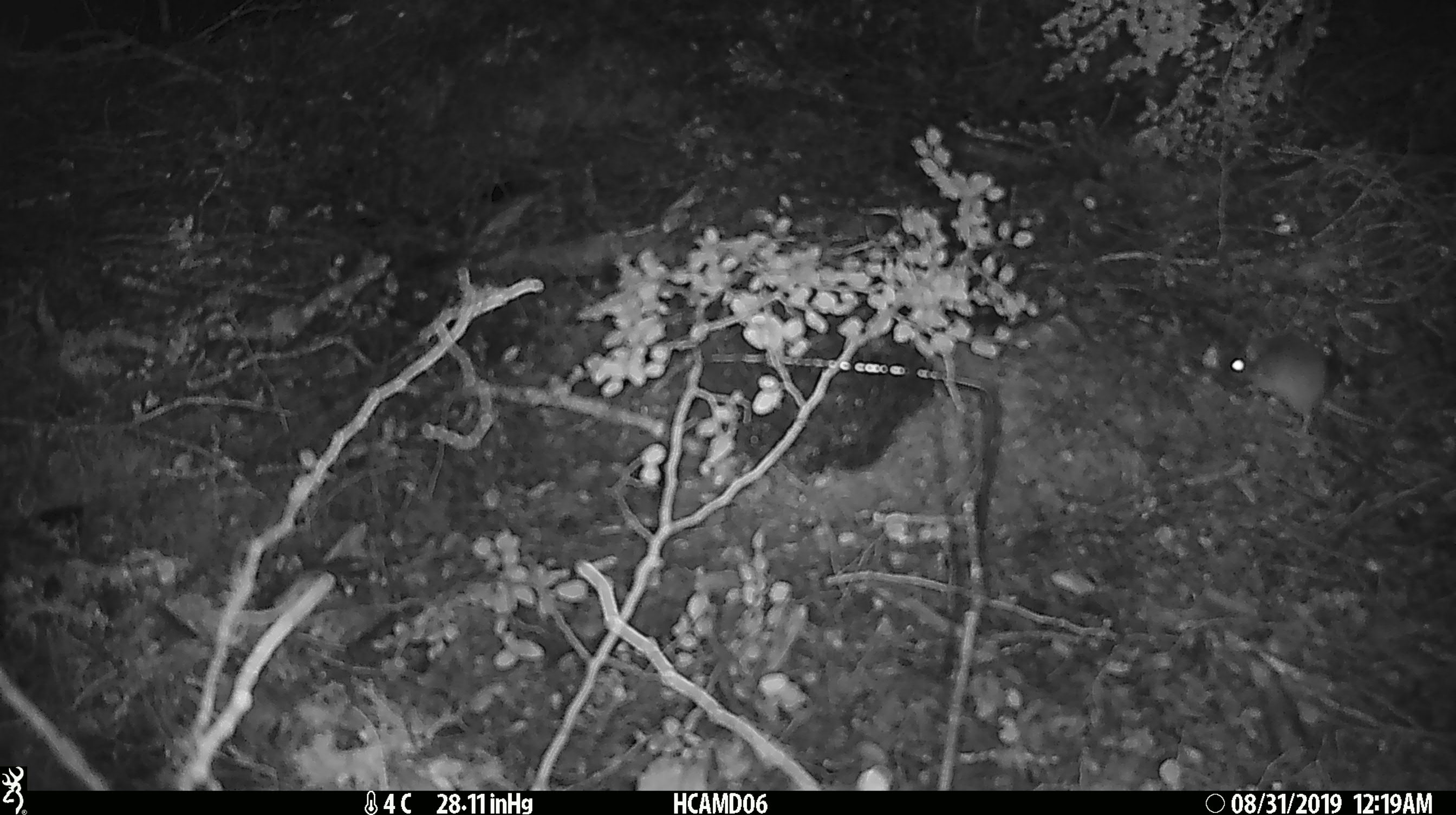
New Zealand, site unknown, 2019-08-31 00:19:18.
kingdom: Animalia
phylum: Chordata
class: Mammalia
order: Rodentia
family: Muridae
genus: Mus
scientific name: Mus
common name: mouse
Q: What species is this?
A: Mouse (Mus).